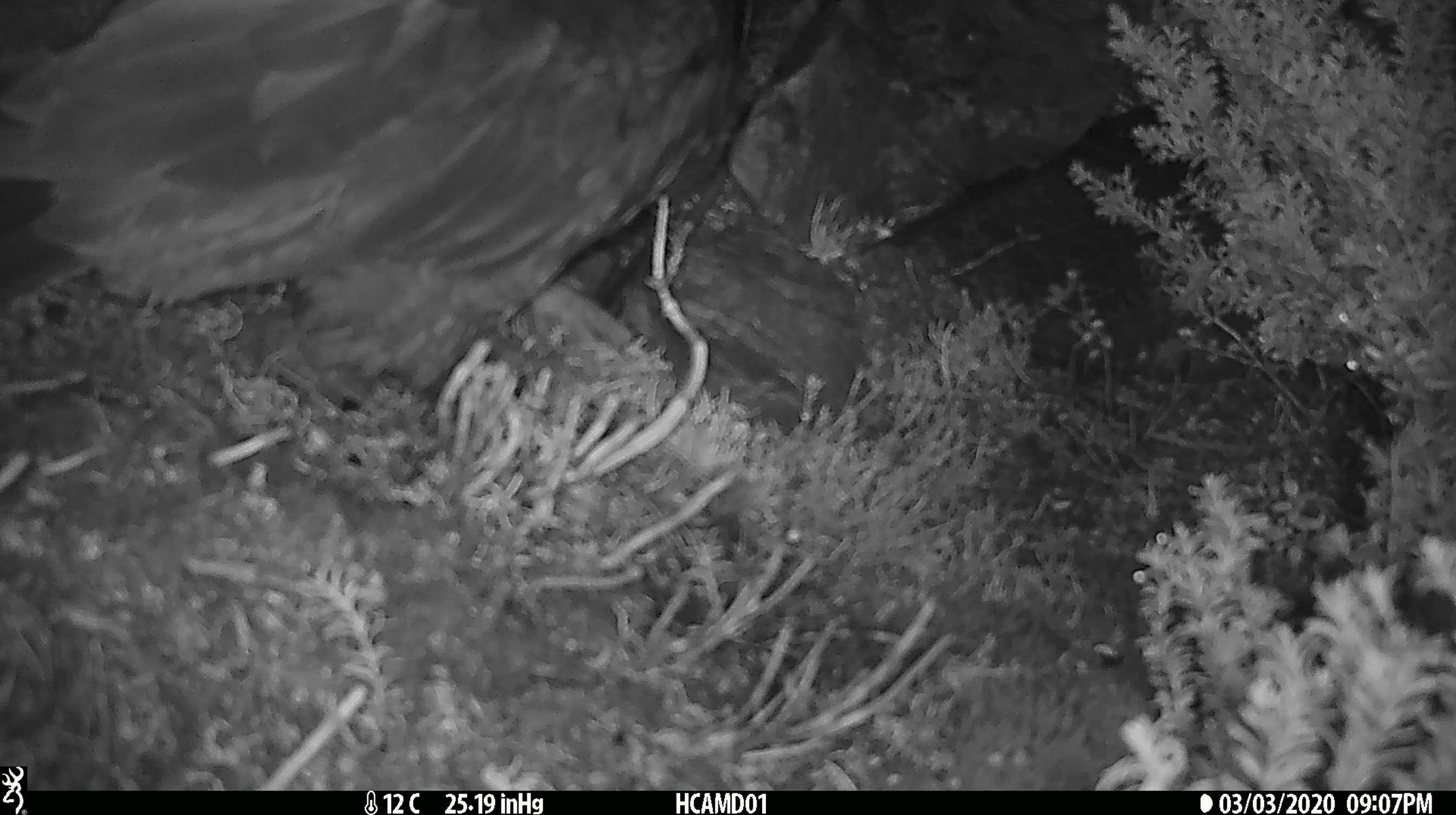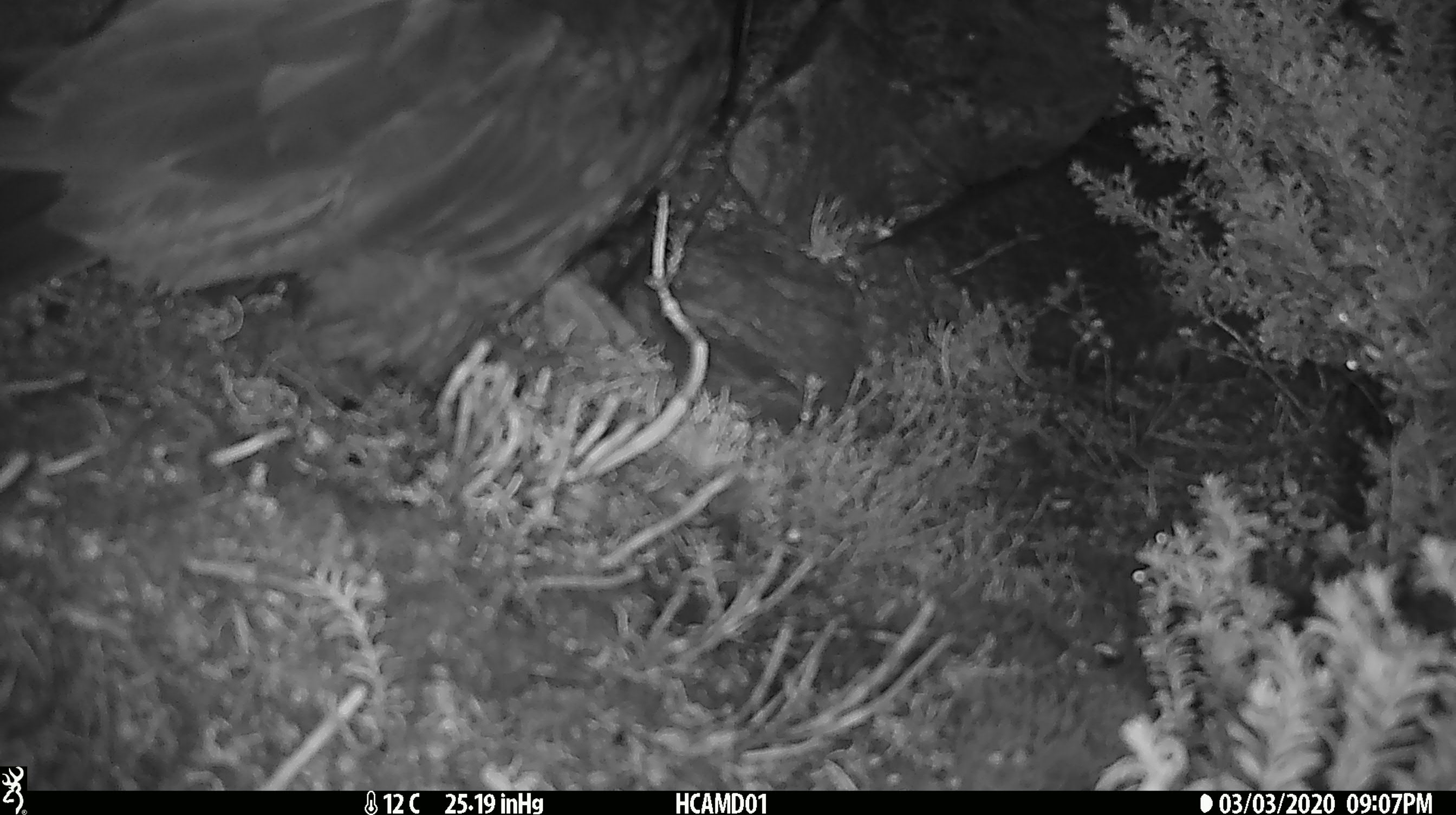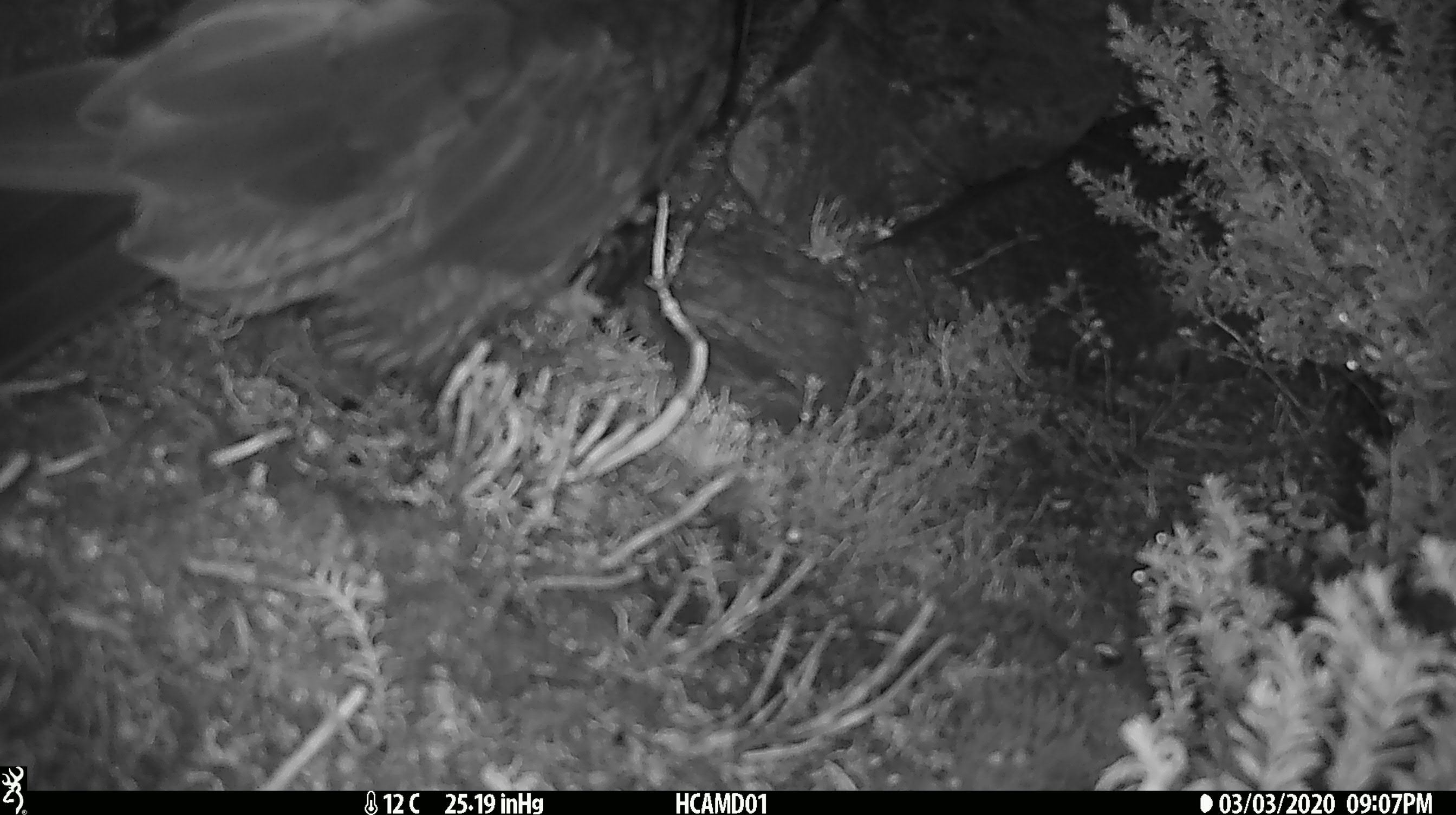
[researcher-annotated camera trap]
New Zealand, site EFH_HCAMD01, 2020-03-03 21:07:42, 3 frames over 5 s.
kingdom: Animalia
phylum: Chordata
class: Aves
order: Psittaciformes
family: Strigopidae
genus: Nestor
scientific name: Nestor notabilis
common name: kea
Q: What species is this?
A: Kea (Nestor notabilis).